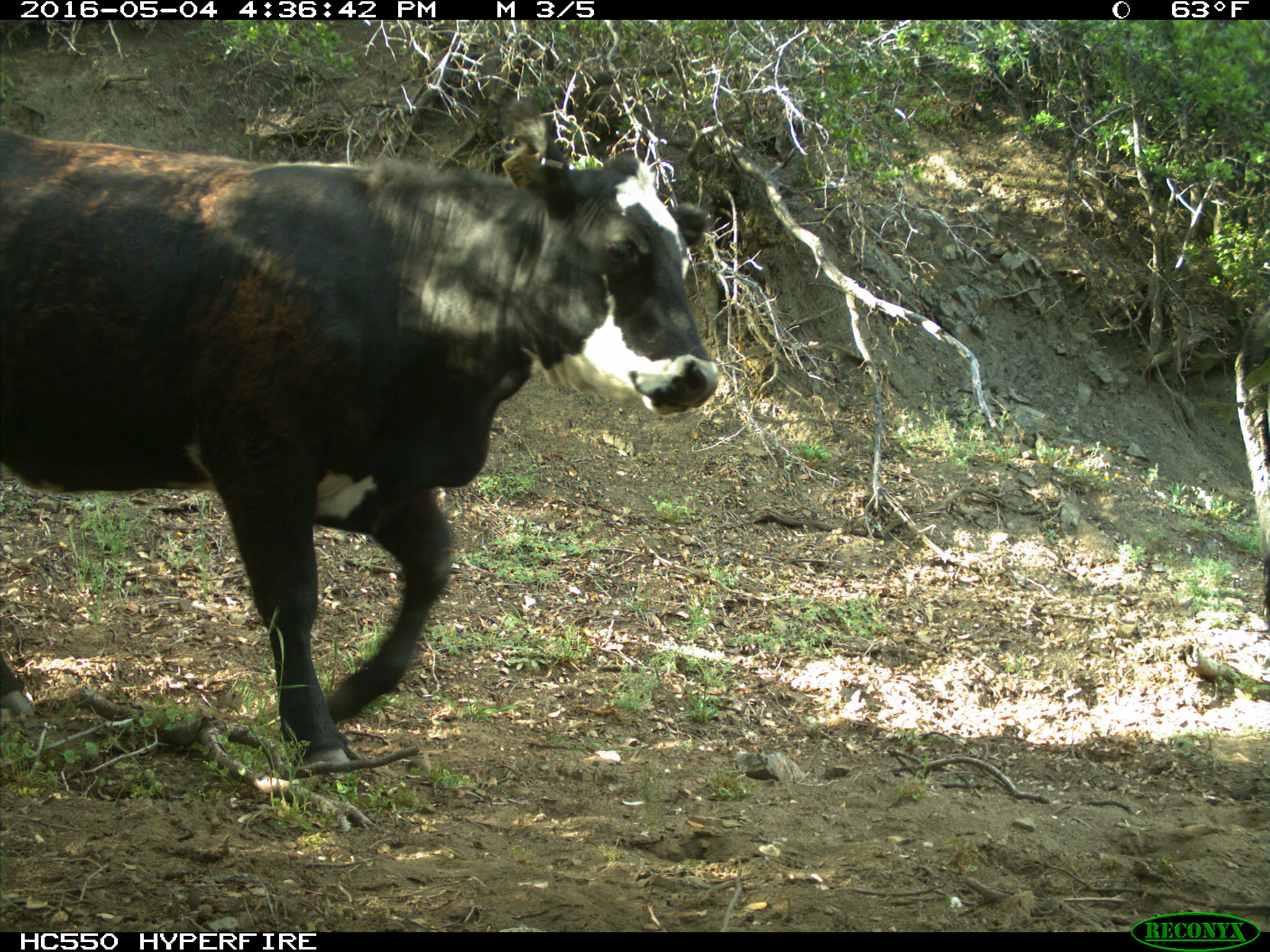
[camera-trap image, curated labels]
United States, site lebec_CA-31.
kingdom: Animalia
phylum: Chordata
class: Mammalia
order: Artiodactyla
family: Bovidae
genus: Bos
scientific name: Bos taurus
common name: domestic cow